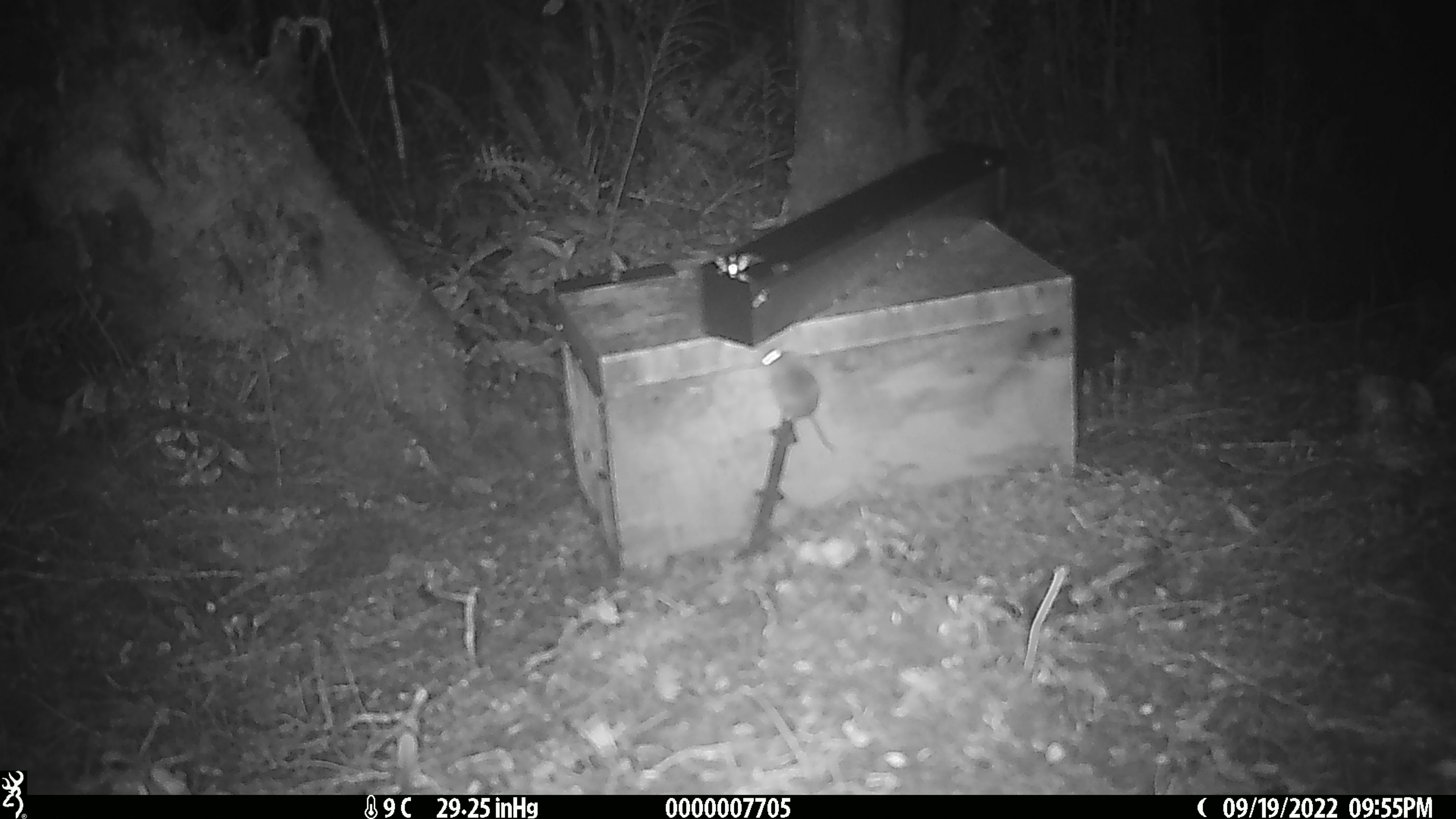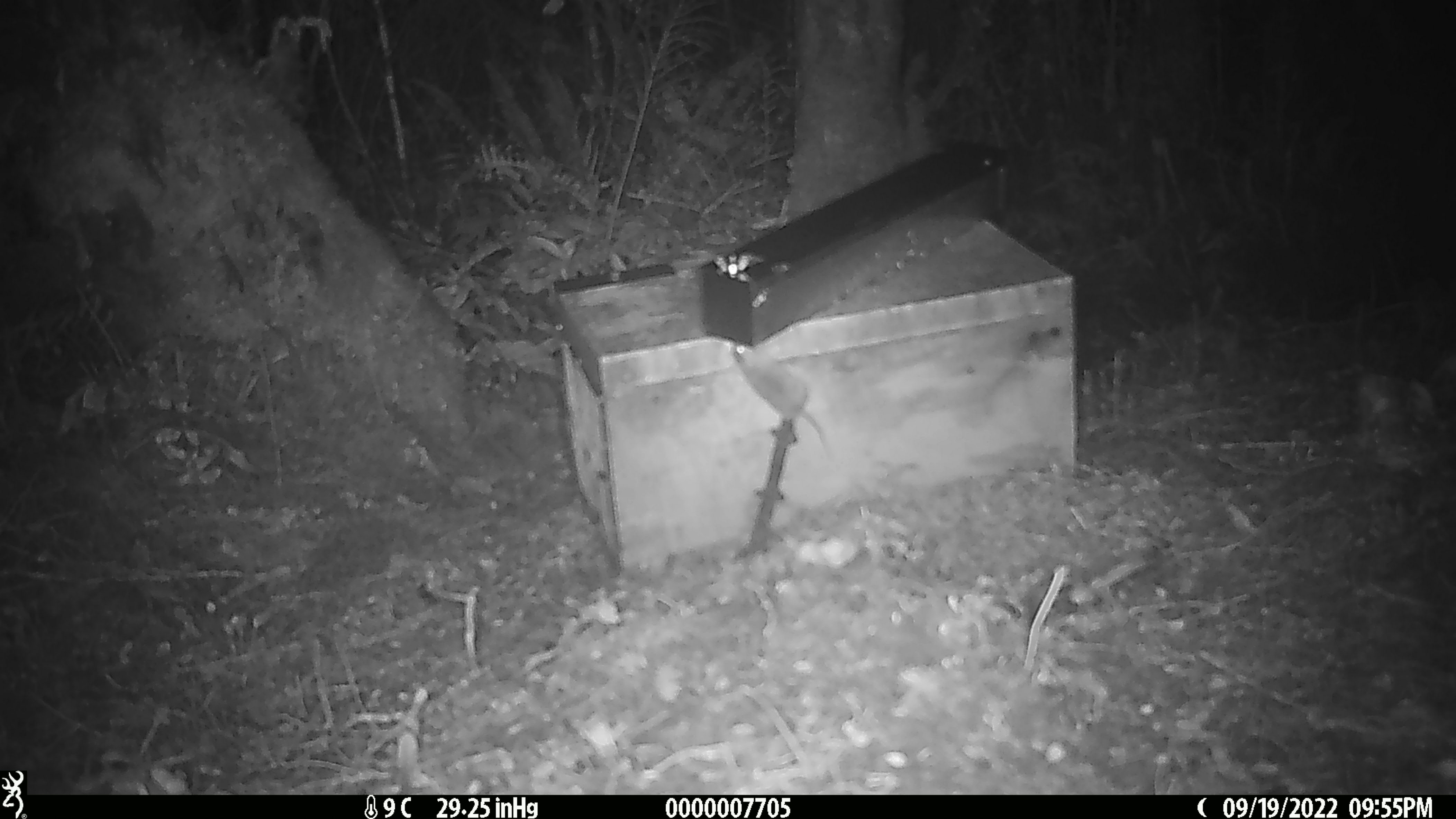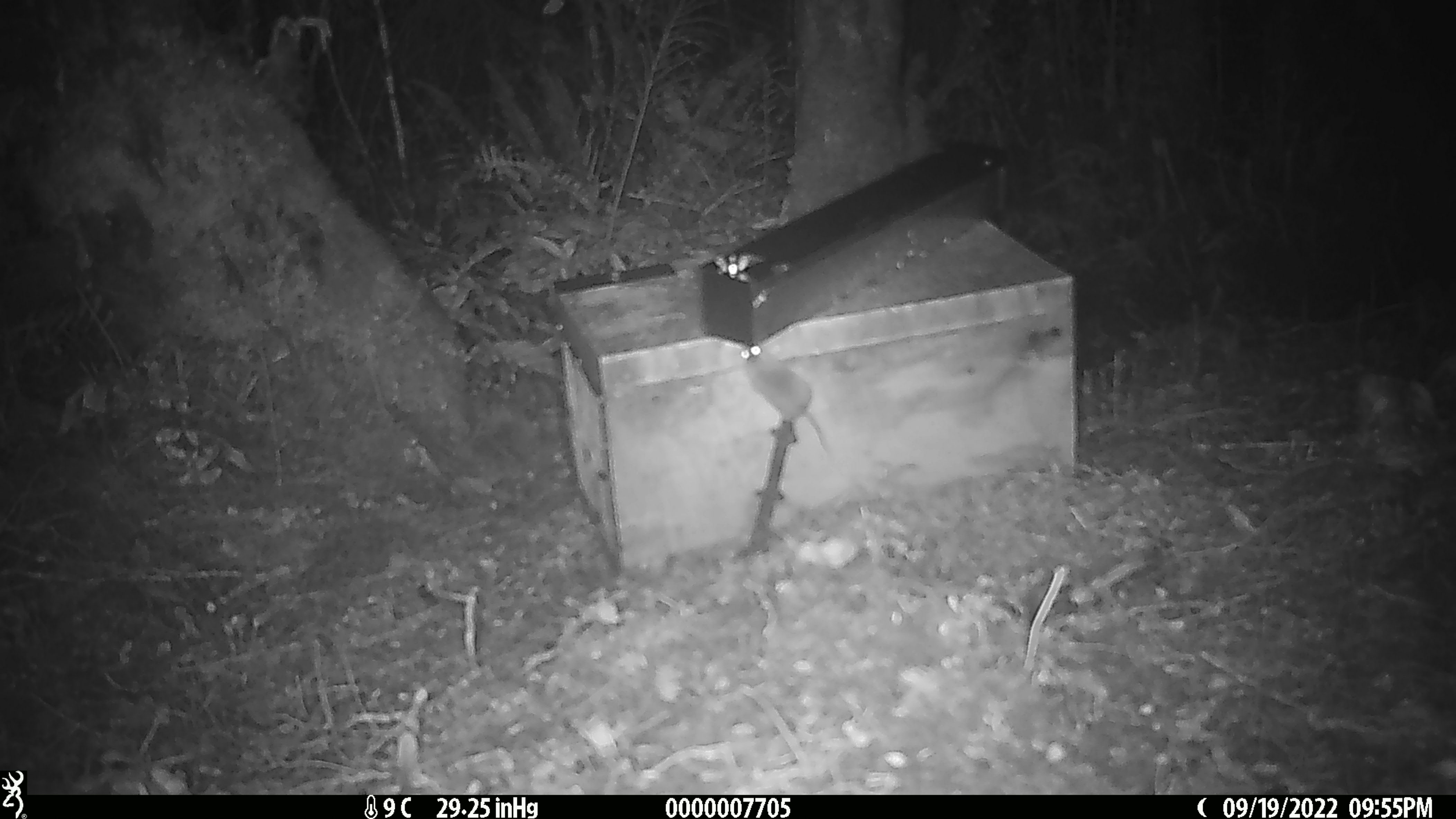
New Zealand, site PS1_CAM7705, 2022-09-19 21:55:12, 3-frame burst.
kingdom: Animalia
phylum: Chordata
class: Mammalia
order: Rodentia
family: Muridae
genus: Mus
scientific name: Mus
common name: mouse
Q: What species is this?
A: Mouse (Mus).